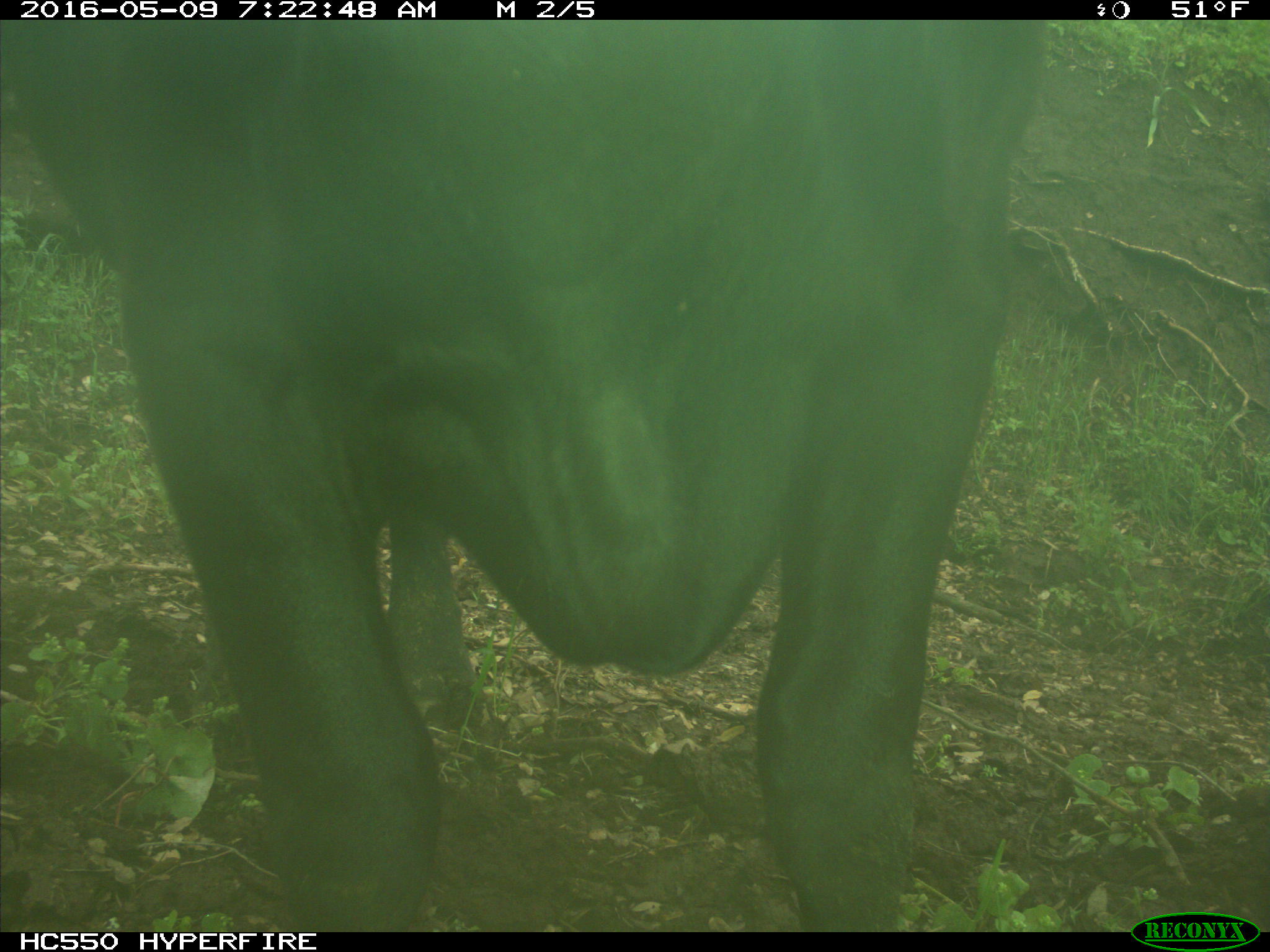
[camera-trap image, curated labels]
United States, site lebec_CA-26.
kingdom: Animalia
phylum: Chordata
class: Mammalia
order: Artiodactyla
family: Bovidae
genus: Bos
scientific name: Bos taurus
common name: domestic cow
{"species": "Bos taurus (domestic cow)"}